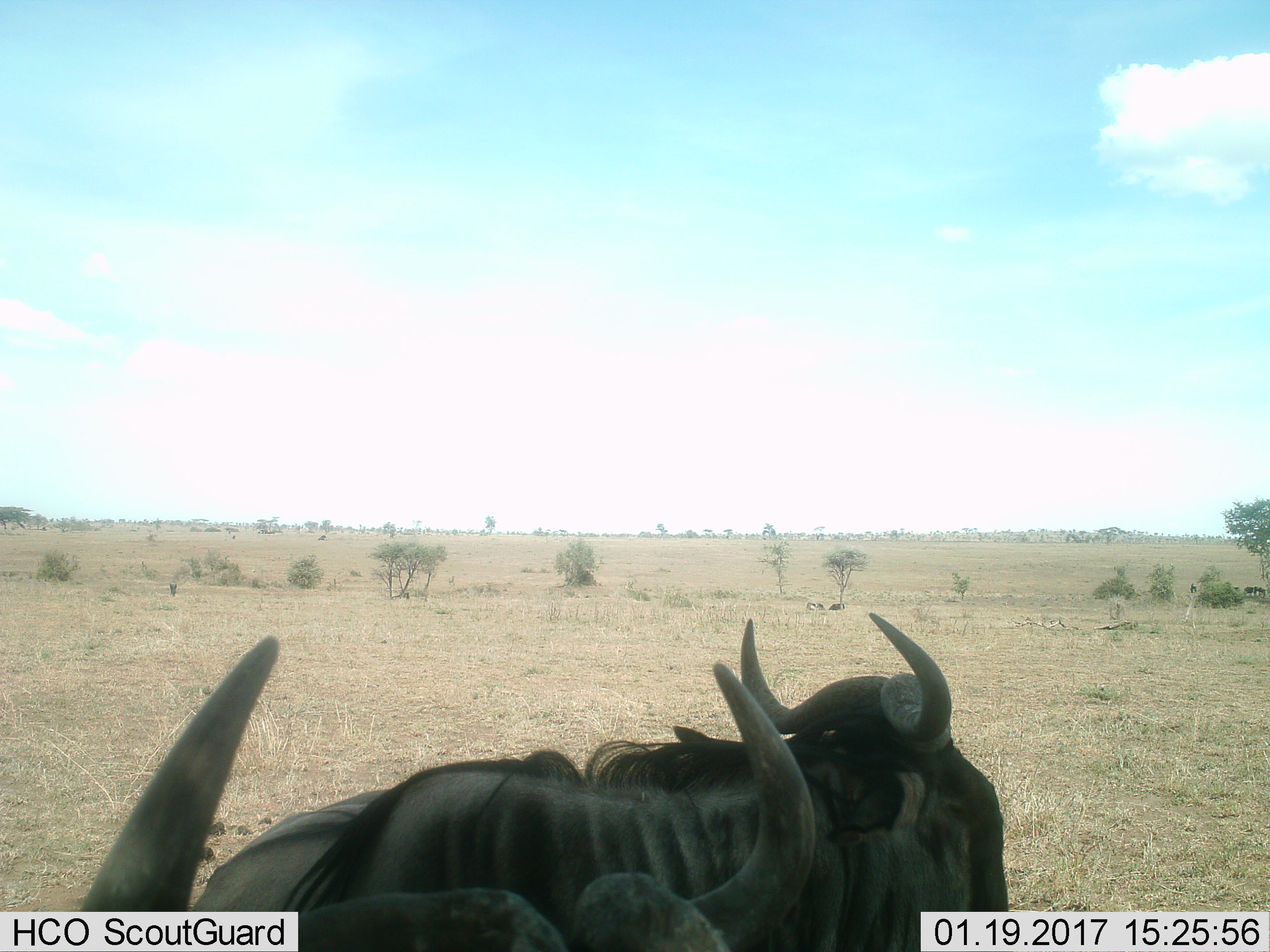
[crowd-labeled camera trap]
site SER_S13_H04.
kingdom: Animalia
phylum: Chordata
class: Mammalia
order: Artiodactyla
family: Bovidae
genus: Connochaetes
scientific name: Connochaetes taurinus taurinus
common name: blue wildebeest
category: wildebeestblue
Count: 2.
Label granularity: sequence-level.